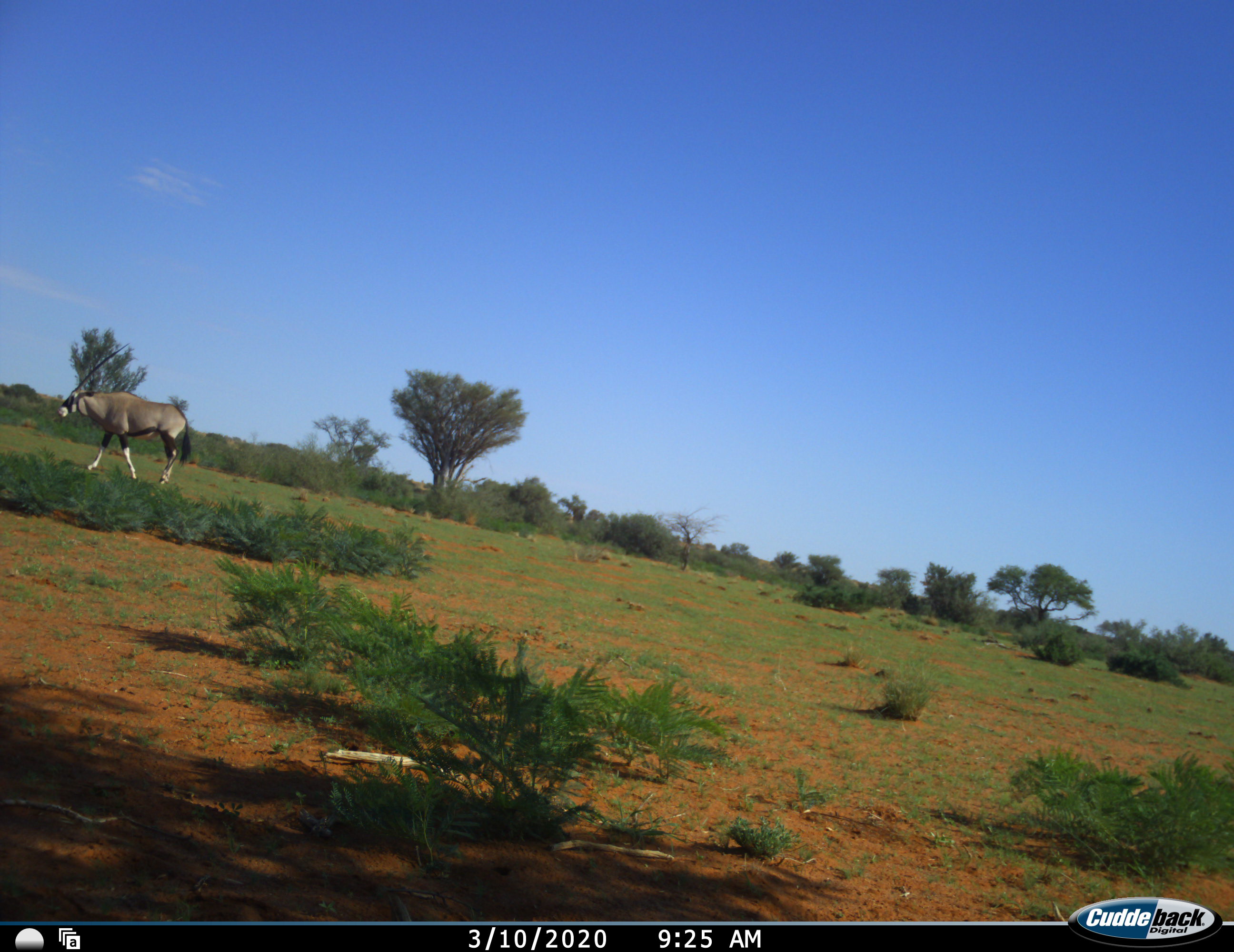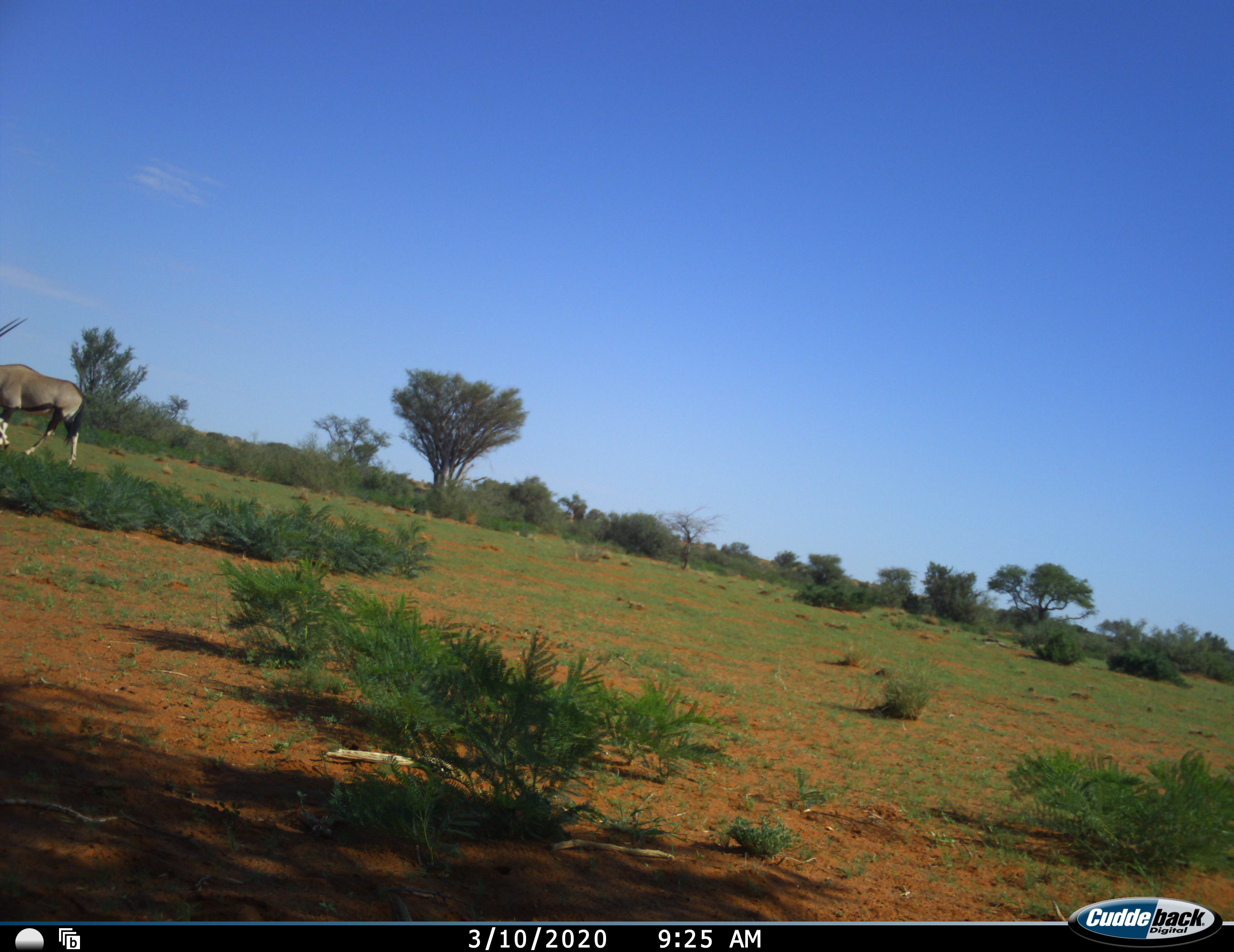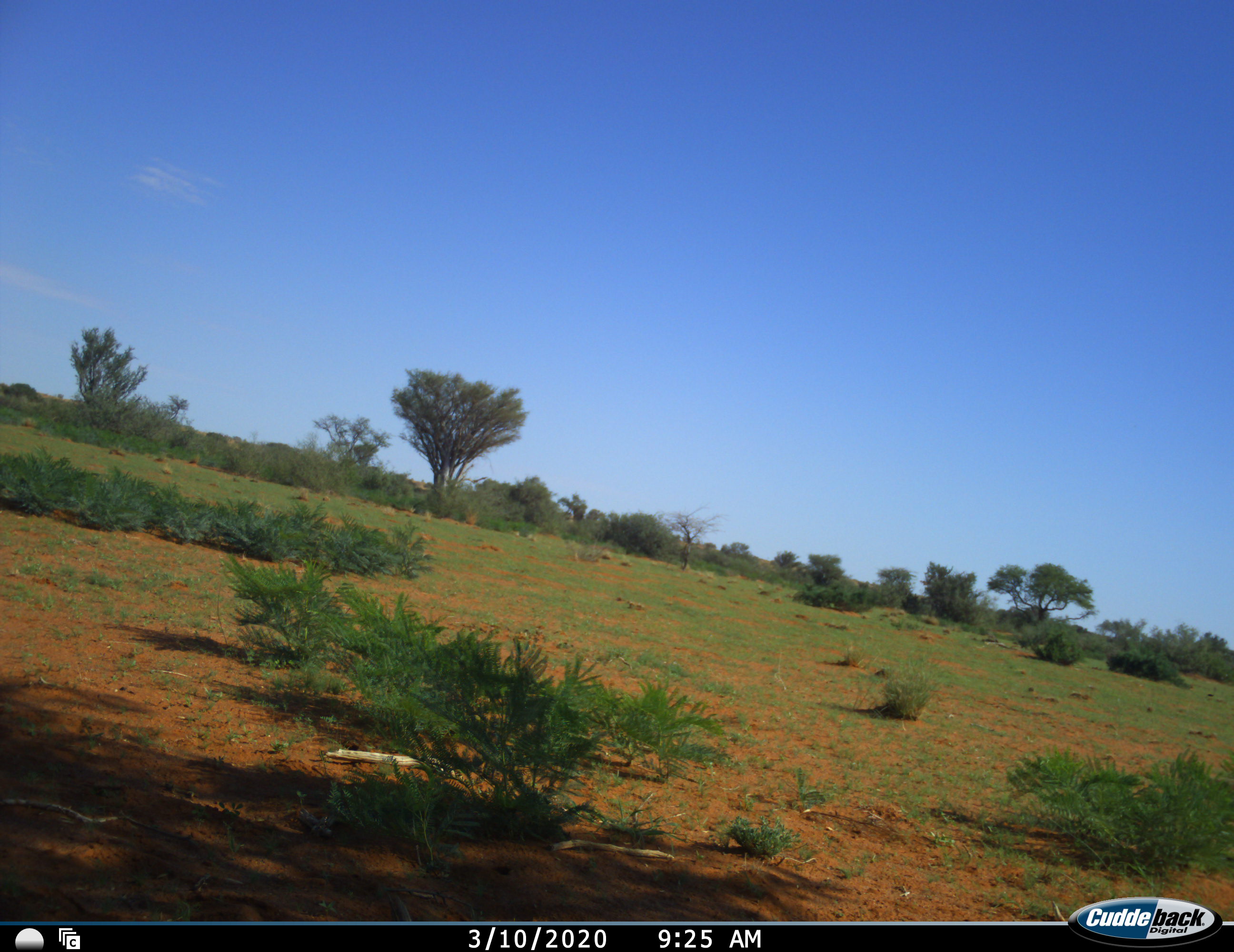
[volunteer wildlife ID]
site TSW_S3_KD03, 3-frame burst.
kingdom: Animalia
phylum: Chordata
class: Mammalia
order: Artiodactyla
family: Bovidae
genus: Oryx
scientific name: Oryx gazella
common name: gemsbok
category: oryx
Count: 1.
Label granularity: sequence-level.